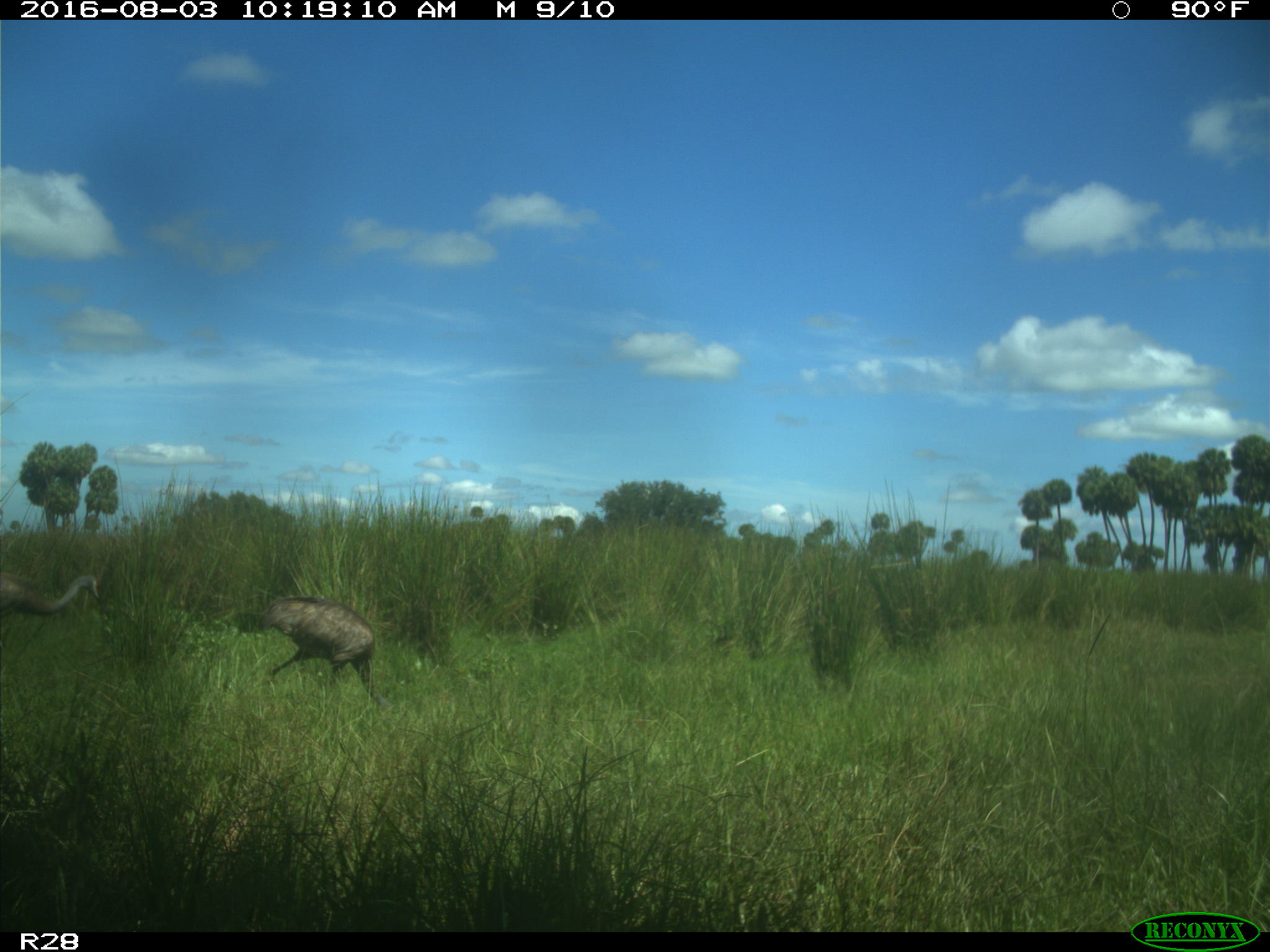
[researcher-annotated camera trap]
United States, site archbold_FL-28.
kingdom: Animalia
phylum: Chordata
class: Aves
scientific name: Aves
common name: birds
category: unidentified bird